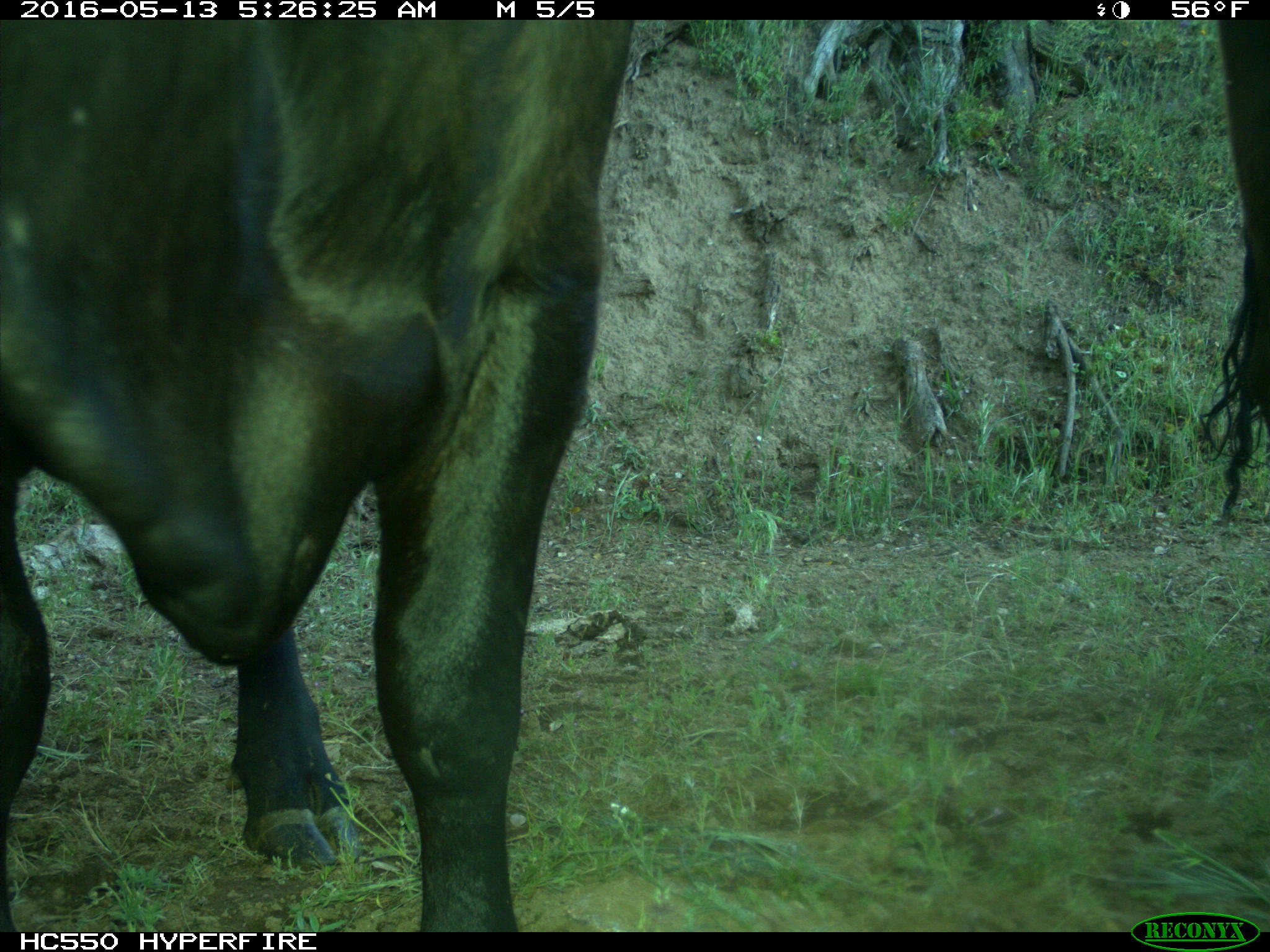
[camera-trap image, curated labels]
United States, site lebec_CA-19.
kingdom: Animalia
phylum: Chordata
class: Mammalia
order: Artiodactyla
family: Bovidae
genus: Bos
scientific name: Bos taurus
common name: domestic cow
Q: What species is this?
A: Bos taurus (domestic cow).